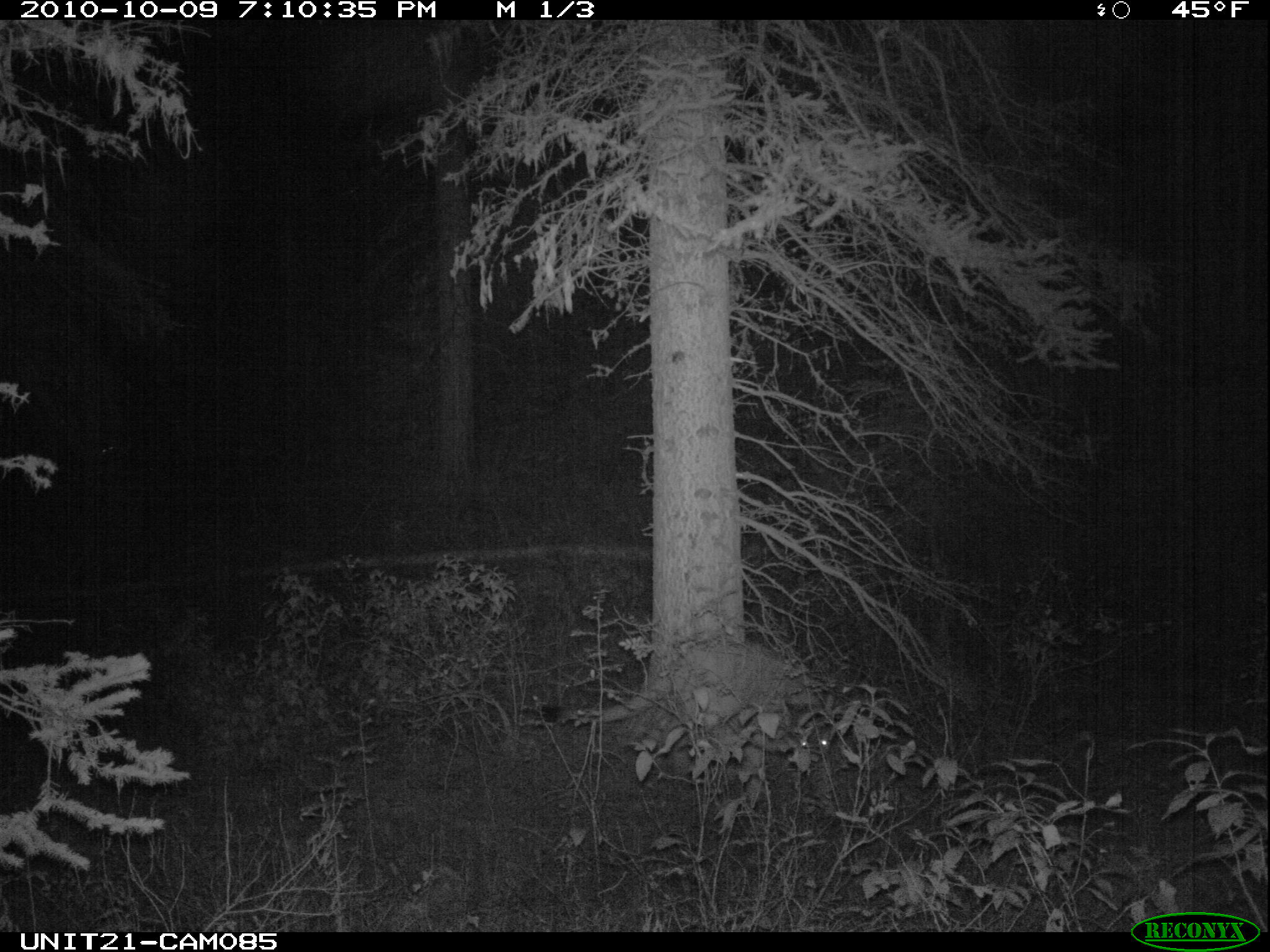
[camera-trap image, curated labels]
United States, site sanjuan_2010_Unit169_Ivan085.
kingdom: Animalia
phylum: Chordata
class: Mammalia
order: Carnivora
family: Felidae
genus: Puma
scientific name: Puma concolor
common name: mountain lion